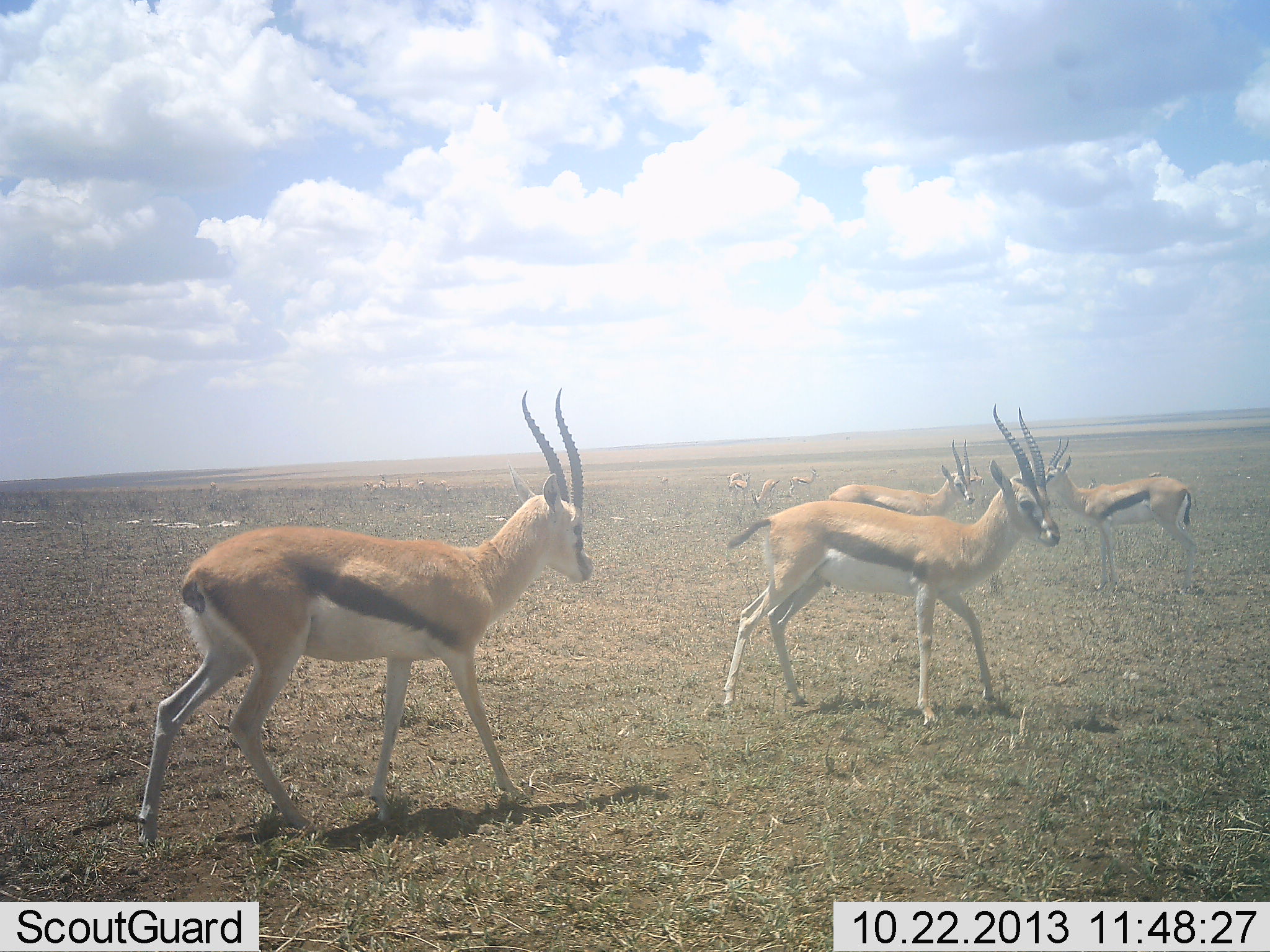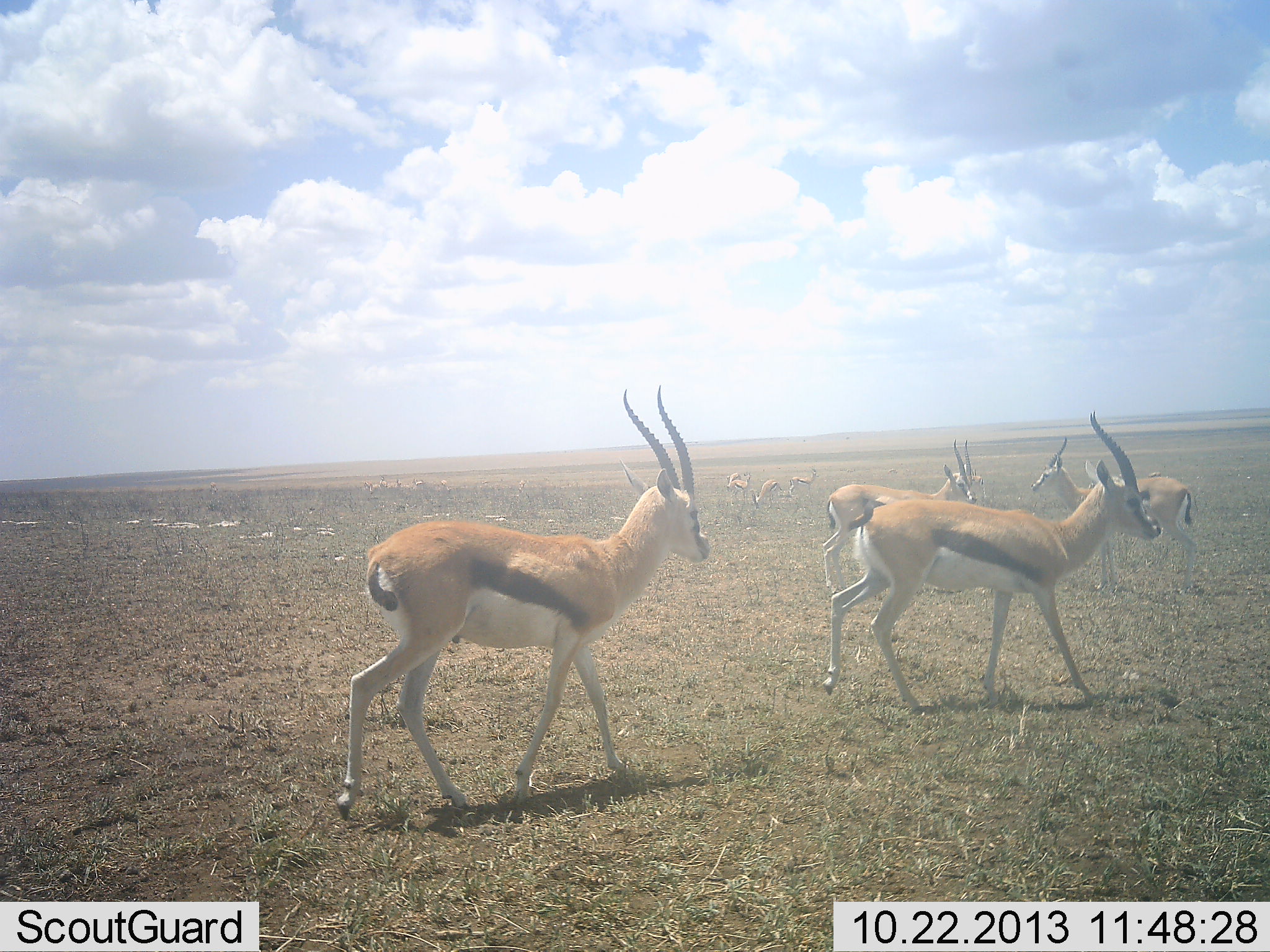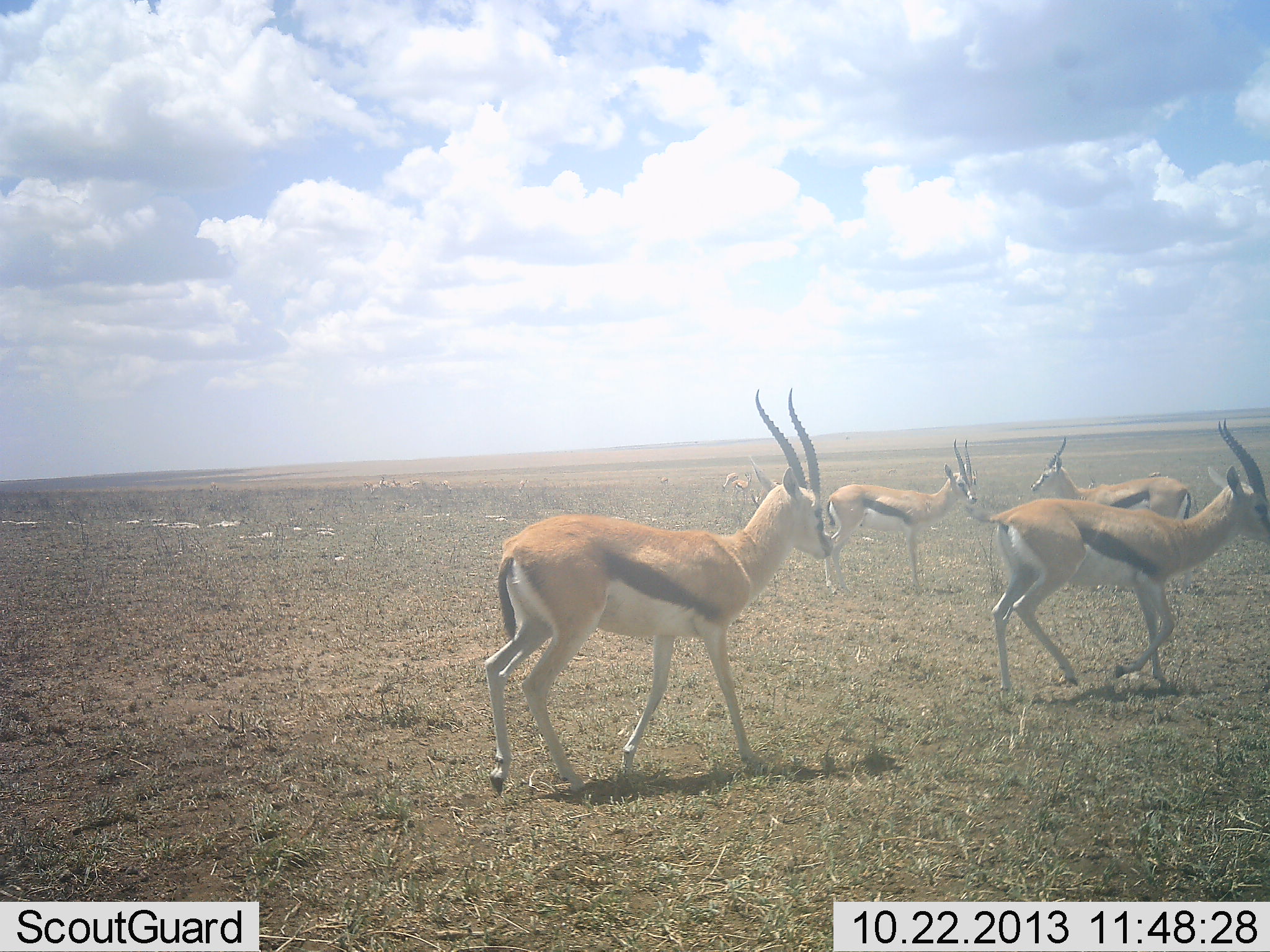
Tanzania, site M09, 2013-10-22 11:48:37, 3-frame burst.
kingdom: Animalia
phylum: Chordata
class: Mammalia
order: Artiodactyla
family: Bovidae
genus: Eudorcas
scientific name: Eudorcas thomsonii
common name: thomson's gazelle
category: gazellethomsons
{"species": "gazellethomsons (thomson's gazelle) (Eudorcas thomsonii)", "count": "7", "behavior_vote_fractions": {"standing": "68%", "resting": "5%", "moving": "91%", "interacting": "5%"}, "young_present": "0%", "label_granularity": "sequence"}